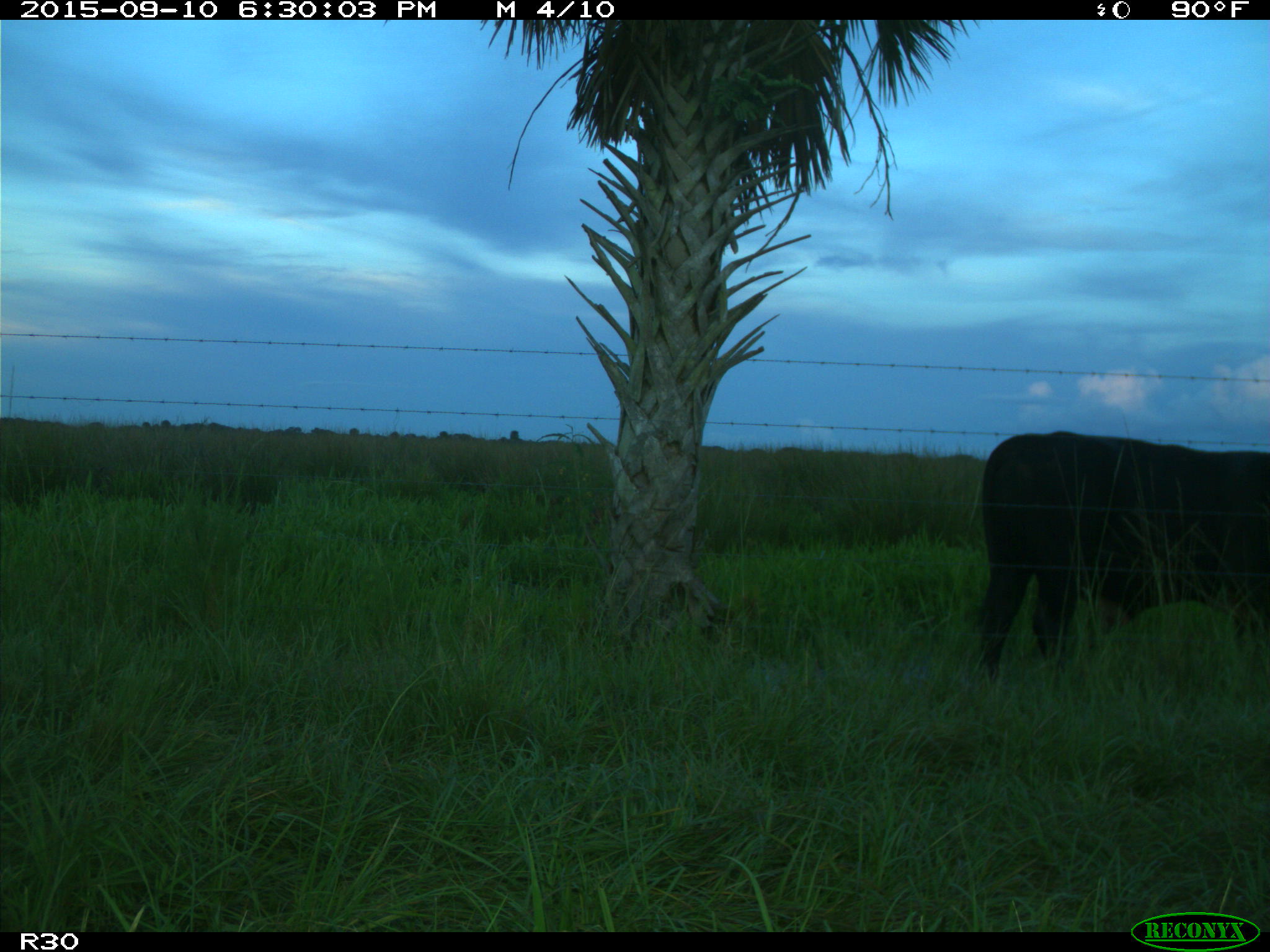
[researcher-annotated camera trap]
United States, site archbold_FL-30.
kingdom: Animalia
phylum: Chordata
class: Mammalia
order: Artiodactyla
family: Bovidae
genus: Bos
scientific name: Bos taurus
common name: domestic cow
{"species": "Bos taurus (domestic cow)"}